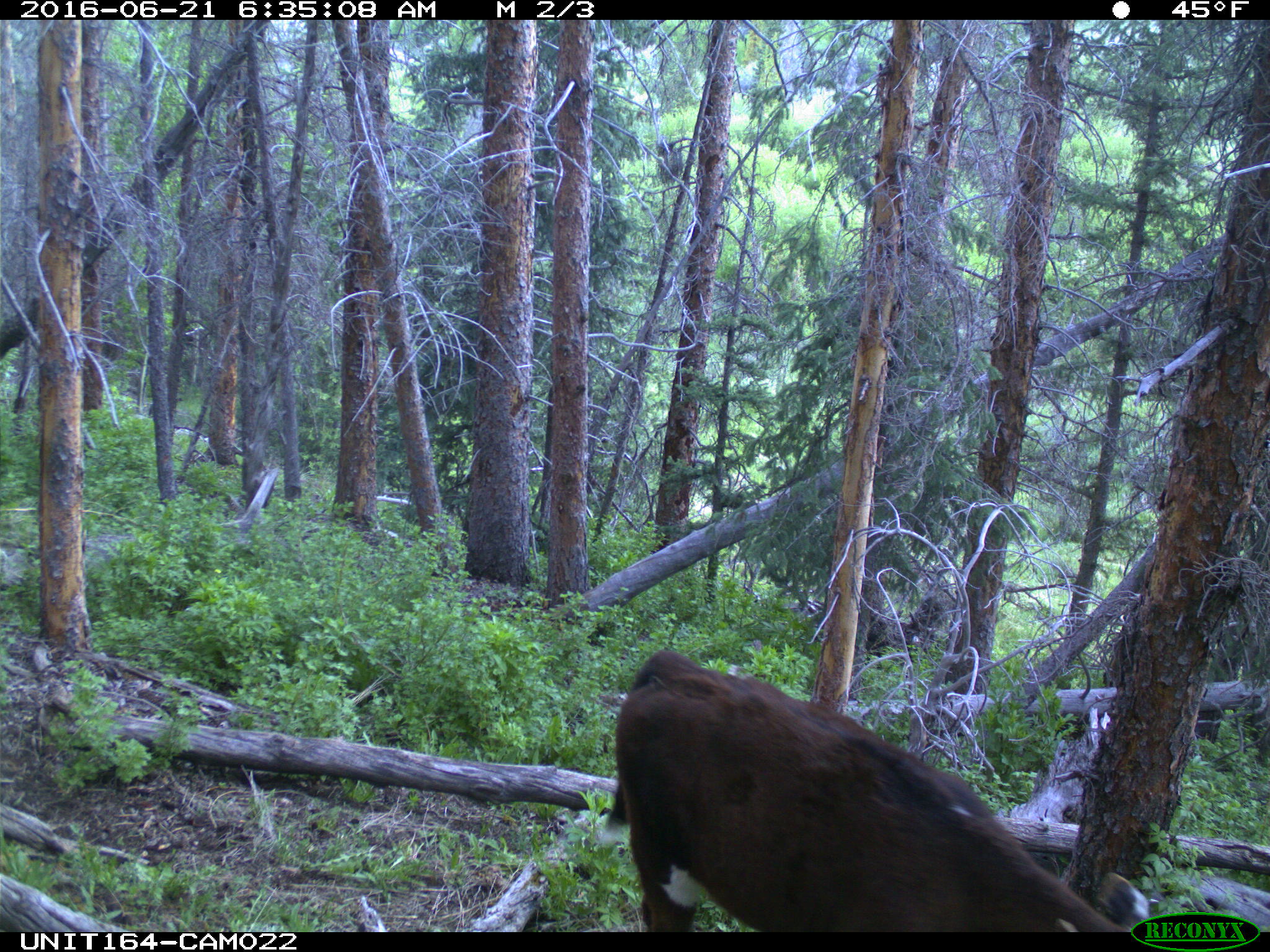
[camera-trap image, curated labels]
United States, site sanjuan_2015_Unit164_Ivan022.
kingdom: Animalia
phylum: Chordata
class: Mammalia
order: Artiodactyla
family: Bovidae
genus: Bos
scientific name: Bos taurus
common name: domestic cow